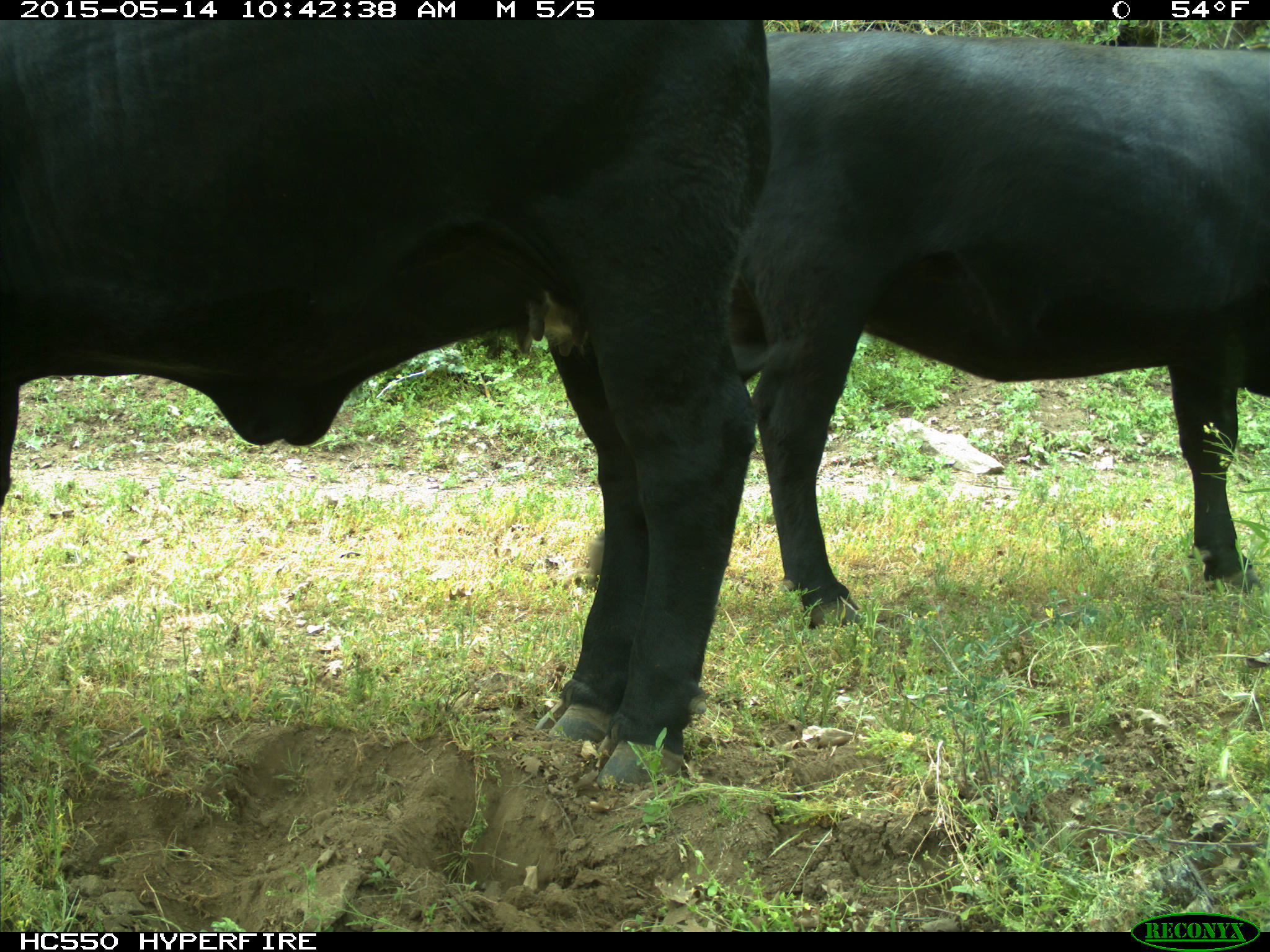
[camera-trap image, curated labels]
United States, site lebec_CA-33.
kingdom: Animalia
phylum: Chordata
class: Mammalia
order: Artiodactyla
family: Bovidae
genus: Bos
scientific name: Bos taurus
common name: domestic cow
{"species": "Bos taurus (domestic cow)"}